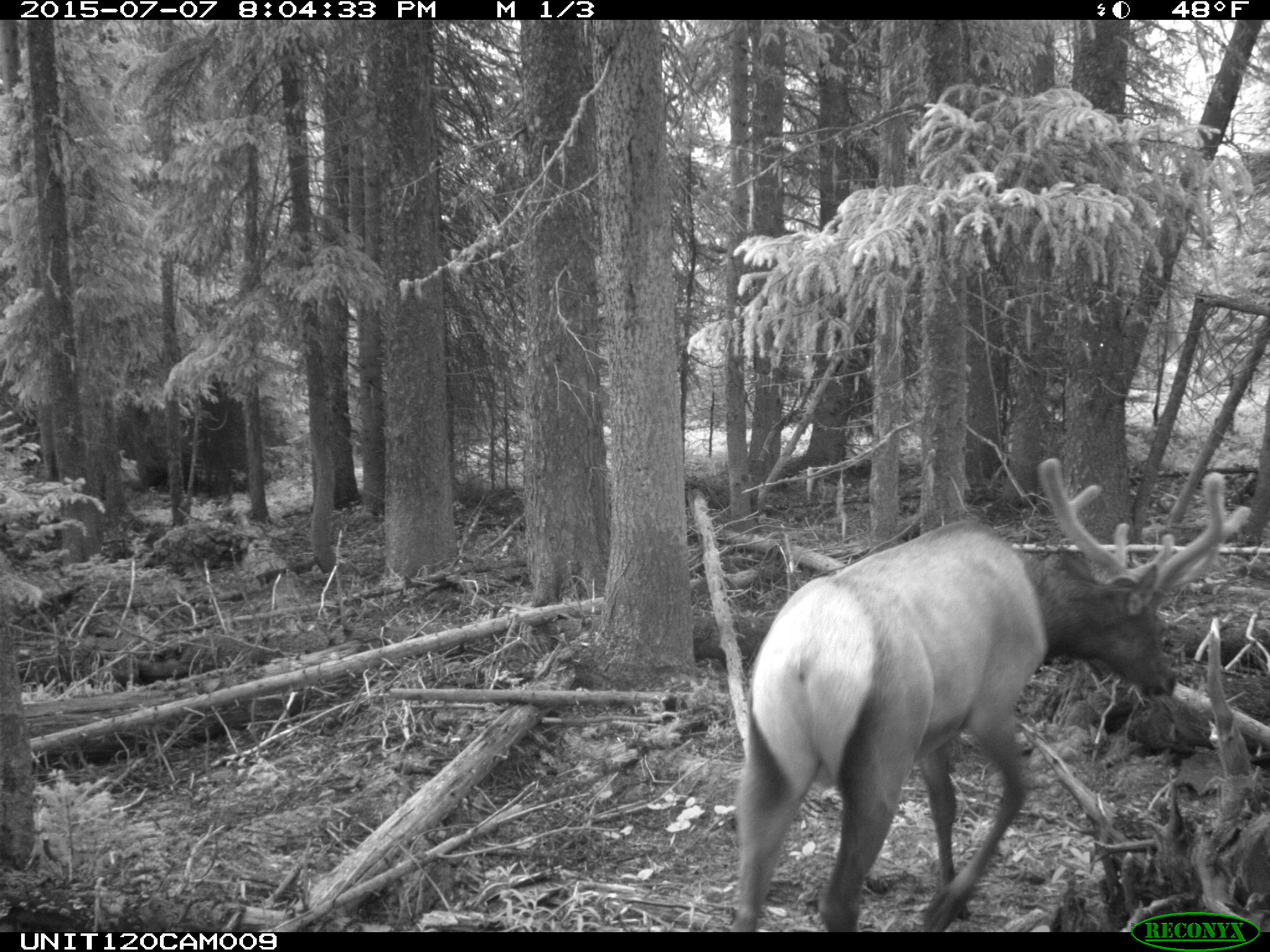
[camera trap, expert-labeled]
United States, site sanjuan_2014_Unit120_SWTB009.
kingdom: Animalia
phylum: Chordata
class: Mammalia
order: Artiodactyla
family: Cervidae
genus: Cervus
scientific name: Cervus elaphus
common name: red deer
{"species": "Cervus elaphus (red deer)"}